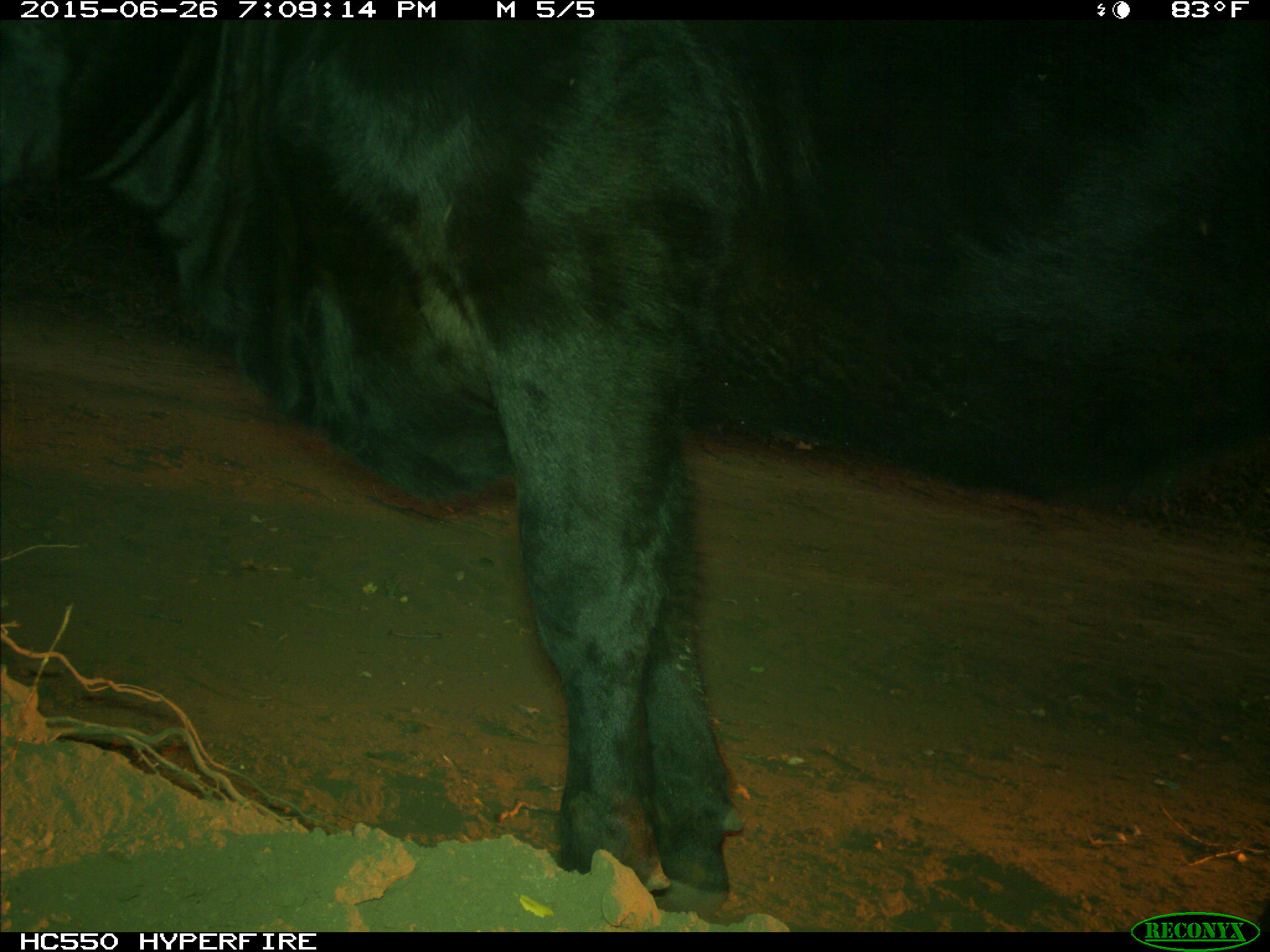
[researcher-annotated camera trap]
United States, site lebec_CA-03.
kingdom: Animalia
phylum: Chordata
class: Mammalia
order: Artiodactyla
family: Bovidae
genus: Bos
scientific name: Bos taurus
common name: domestic cow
Bos taurus (domestic cow).